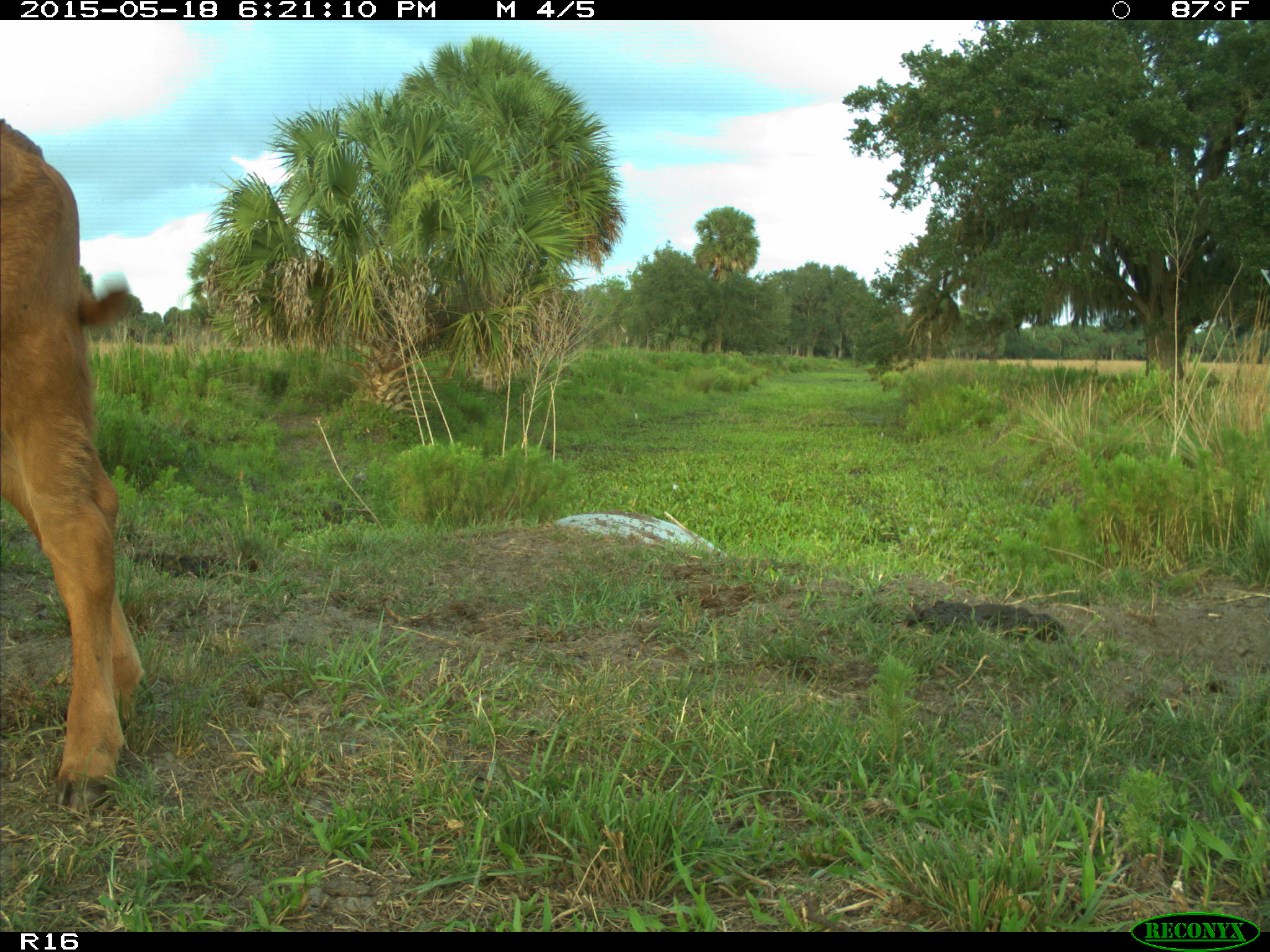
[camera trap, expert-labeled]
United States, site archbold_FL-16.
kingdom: Animalia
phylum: Chordata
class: Mammalia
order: Artiodactyla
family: Bovidae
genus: Bos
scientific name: Bos taurus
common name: domestic cow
Bos taurus (domestic cow).